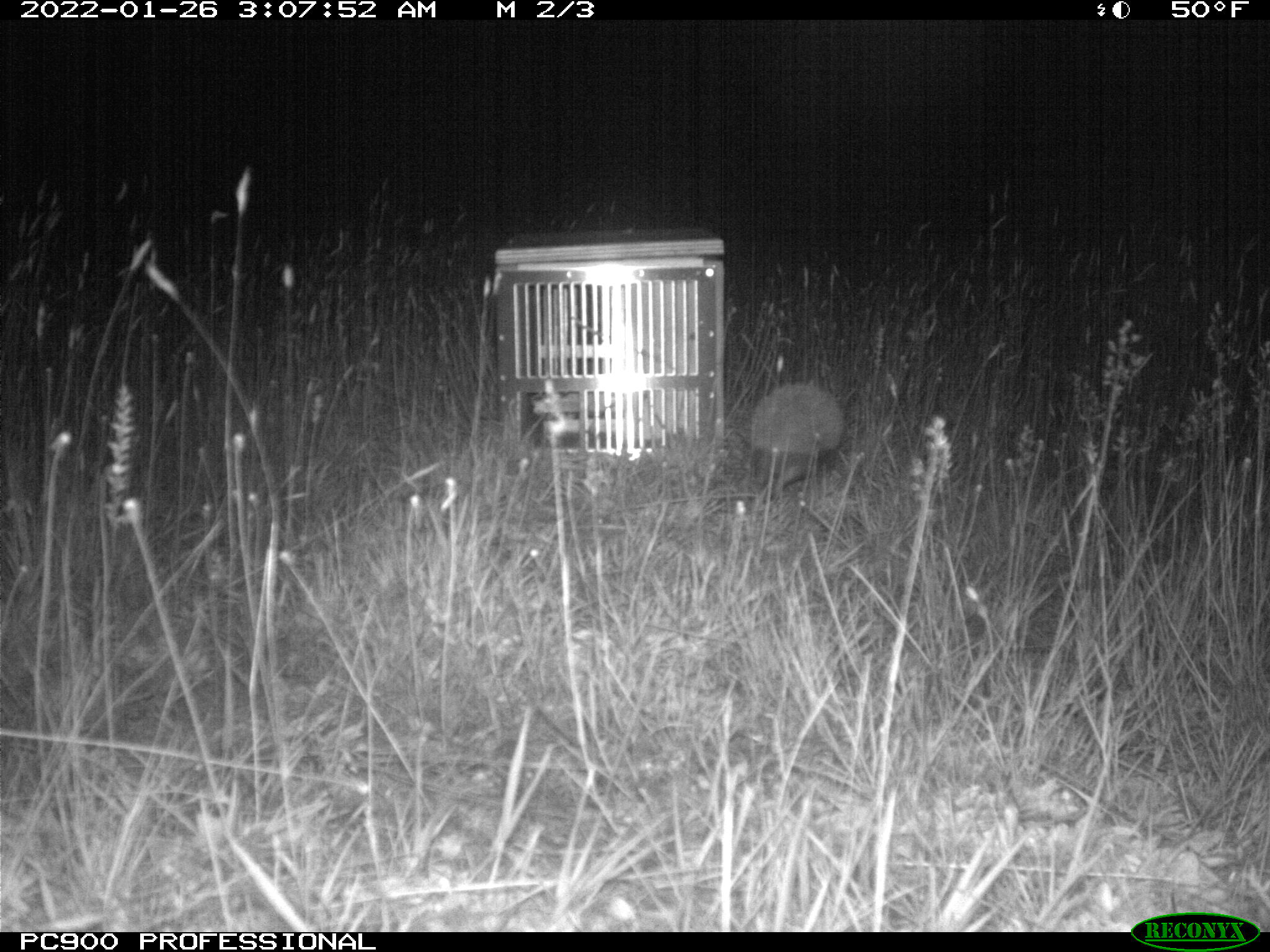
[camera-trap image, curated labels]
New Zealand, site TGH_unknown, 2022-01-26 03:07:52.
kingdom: Animalia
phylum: Chordata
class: Mammalia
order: Eulipotyphla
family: Erinaceidae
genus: Erinaceus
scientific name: Erinaceus europaeus europaeus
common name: european hedgehog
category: hedgehog